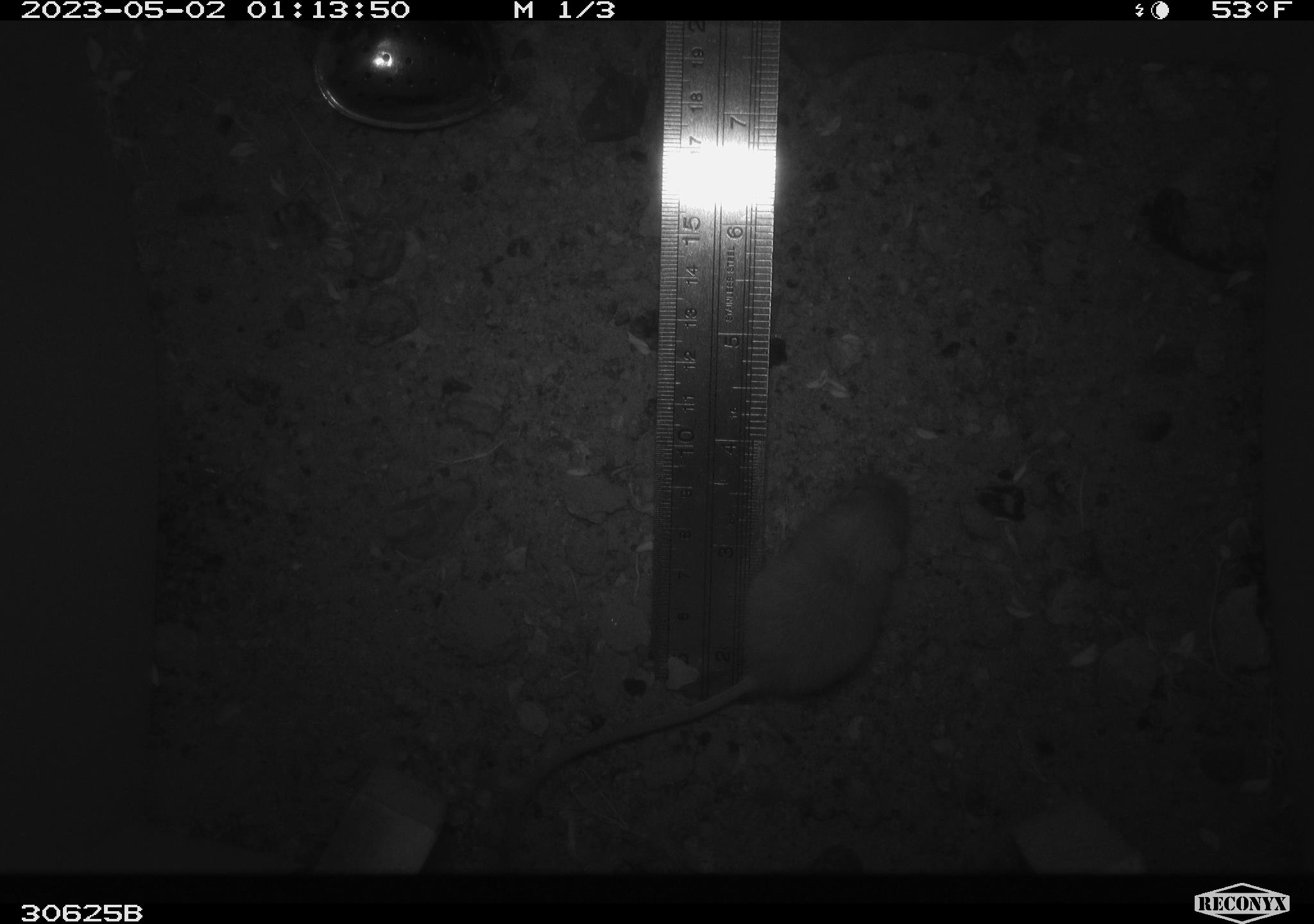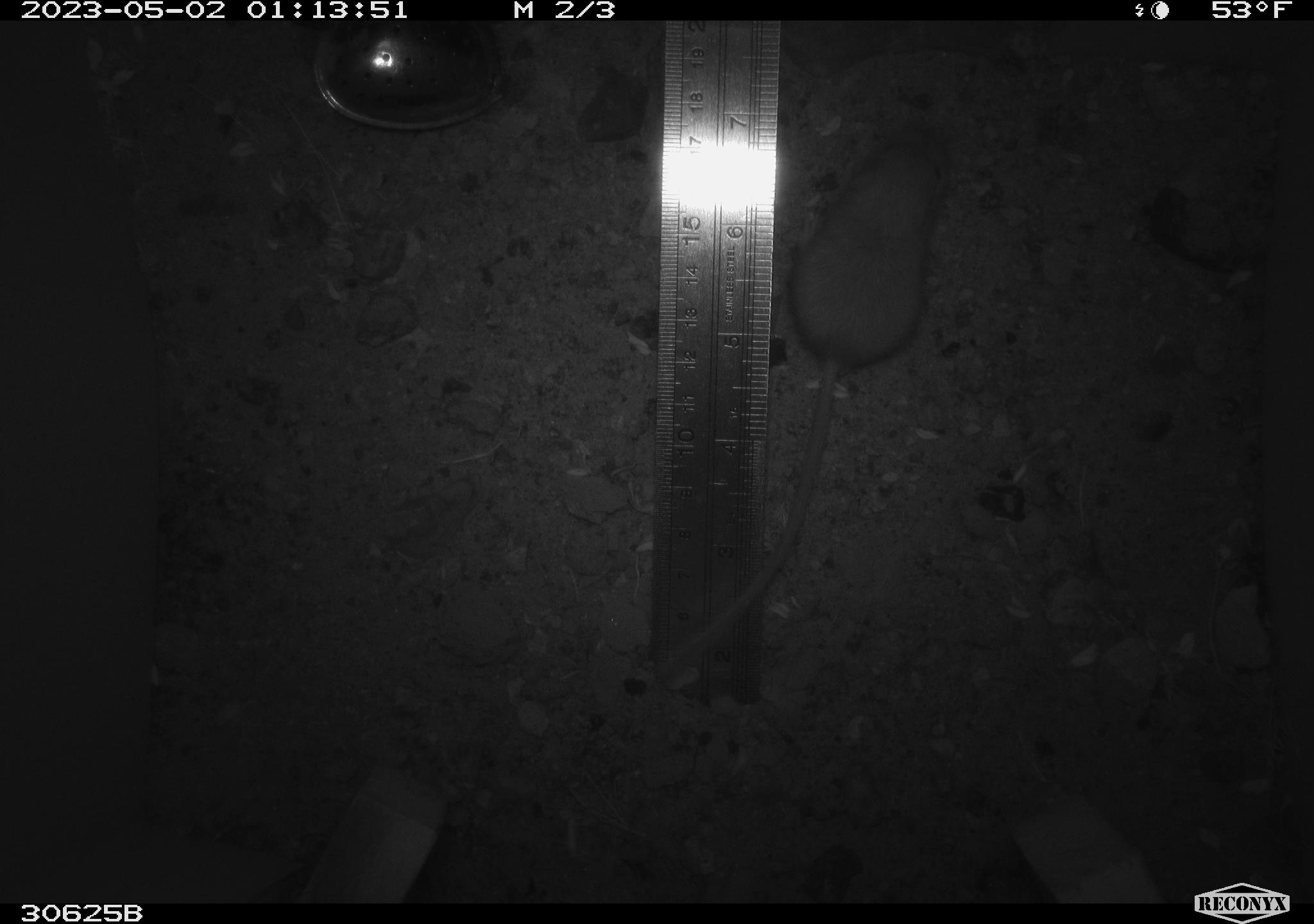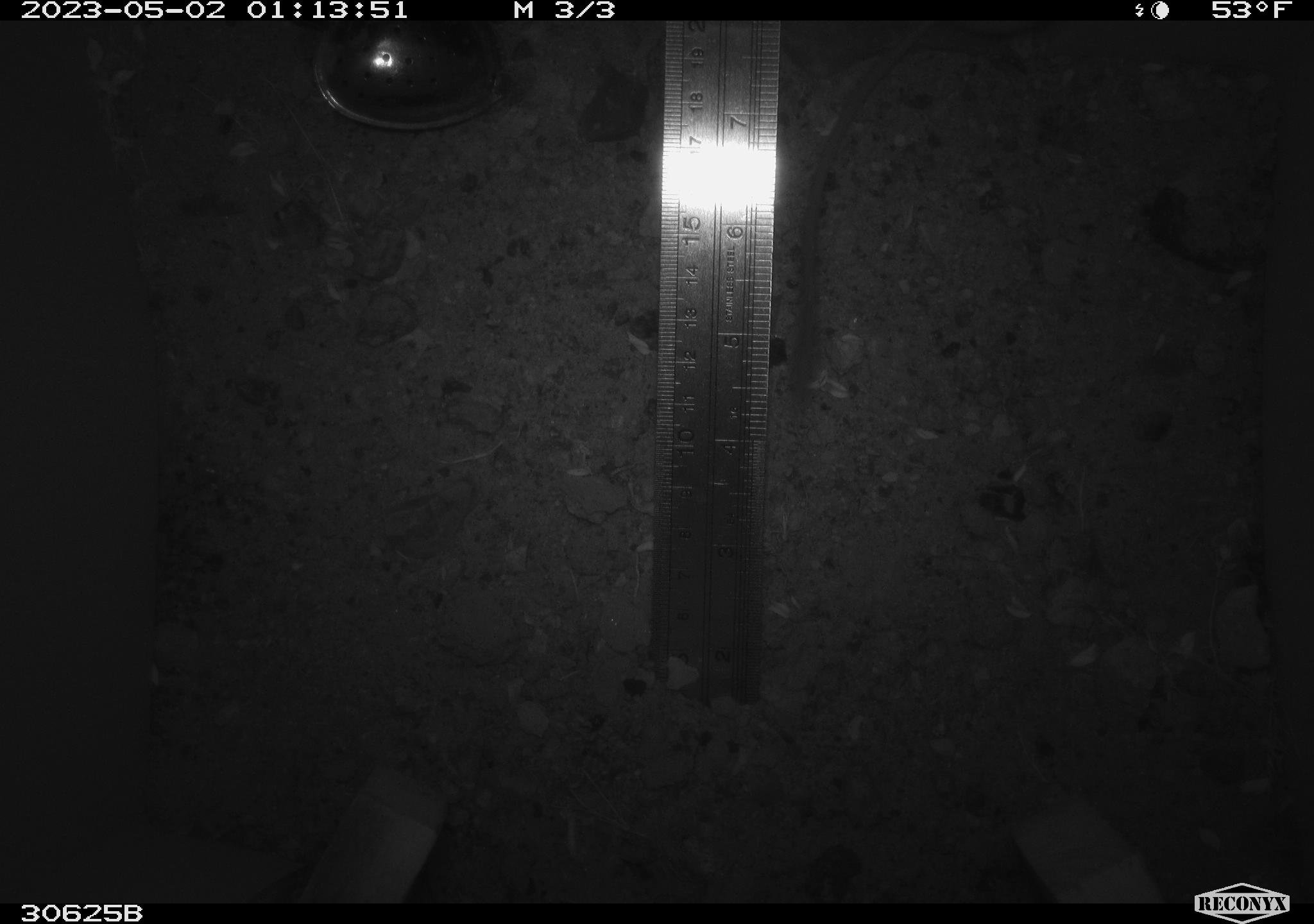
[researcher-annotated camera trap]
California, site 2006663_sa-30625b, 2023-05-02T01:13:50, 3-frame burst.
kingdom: Animalia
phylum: Chordata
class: Mammalia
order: Rodentia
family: Heteromyidae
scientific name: Heteromyidae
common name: kangaroo rats and pocket mice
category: heteromyidae family